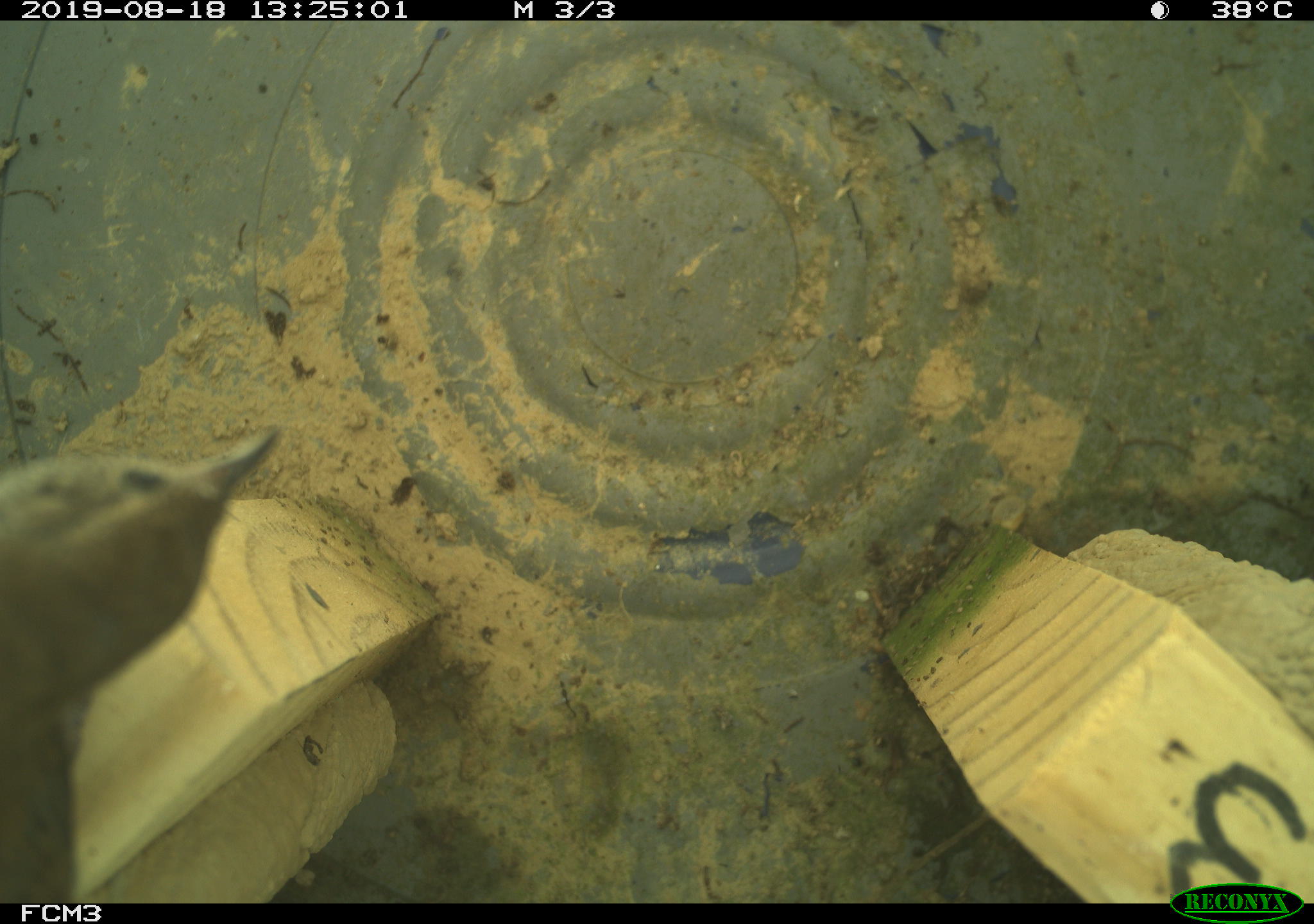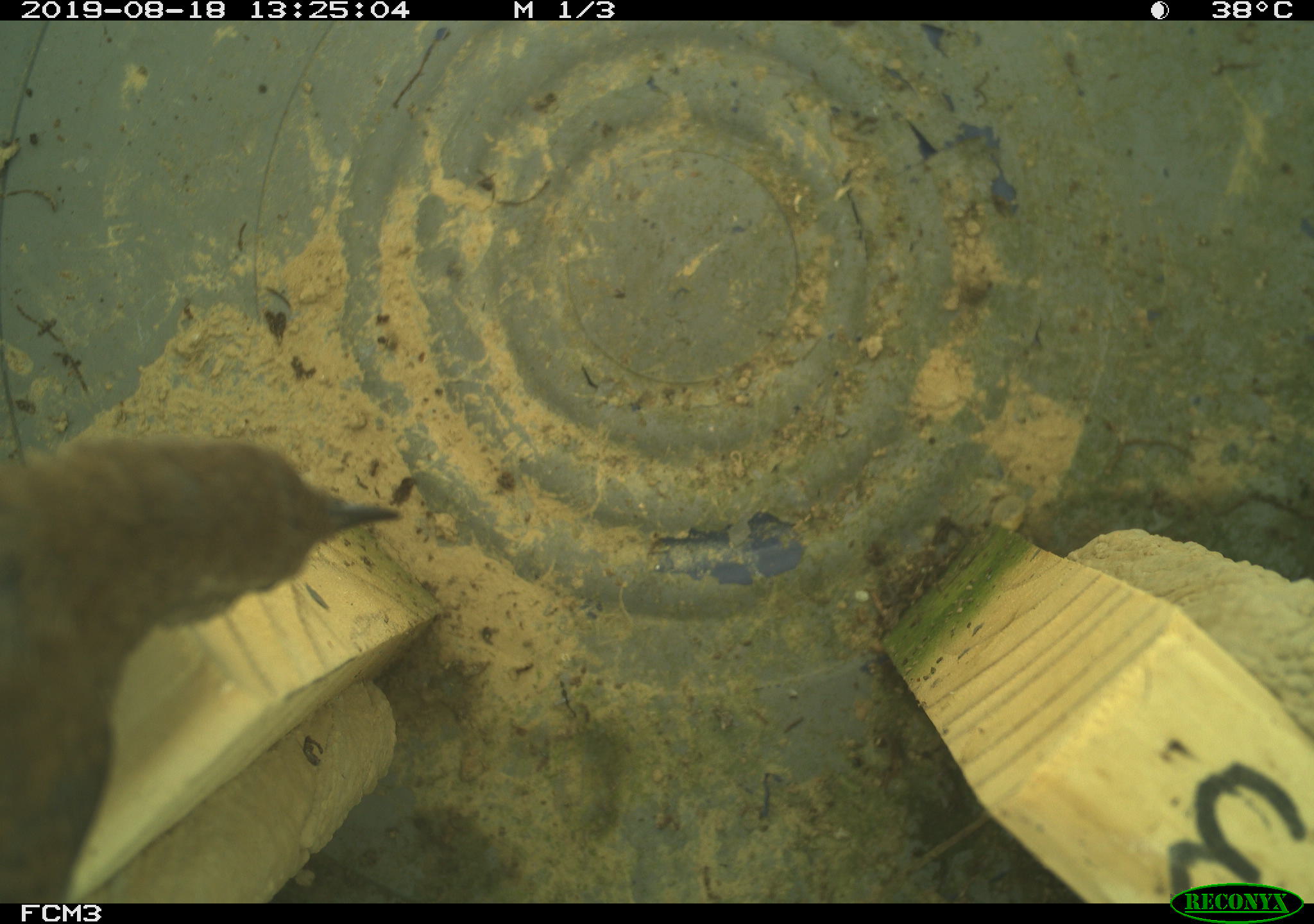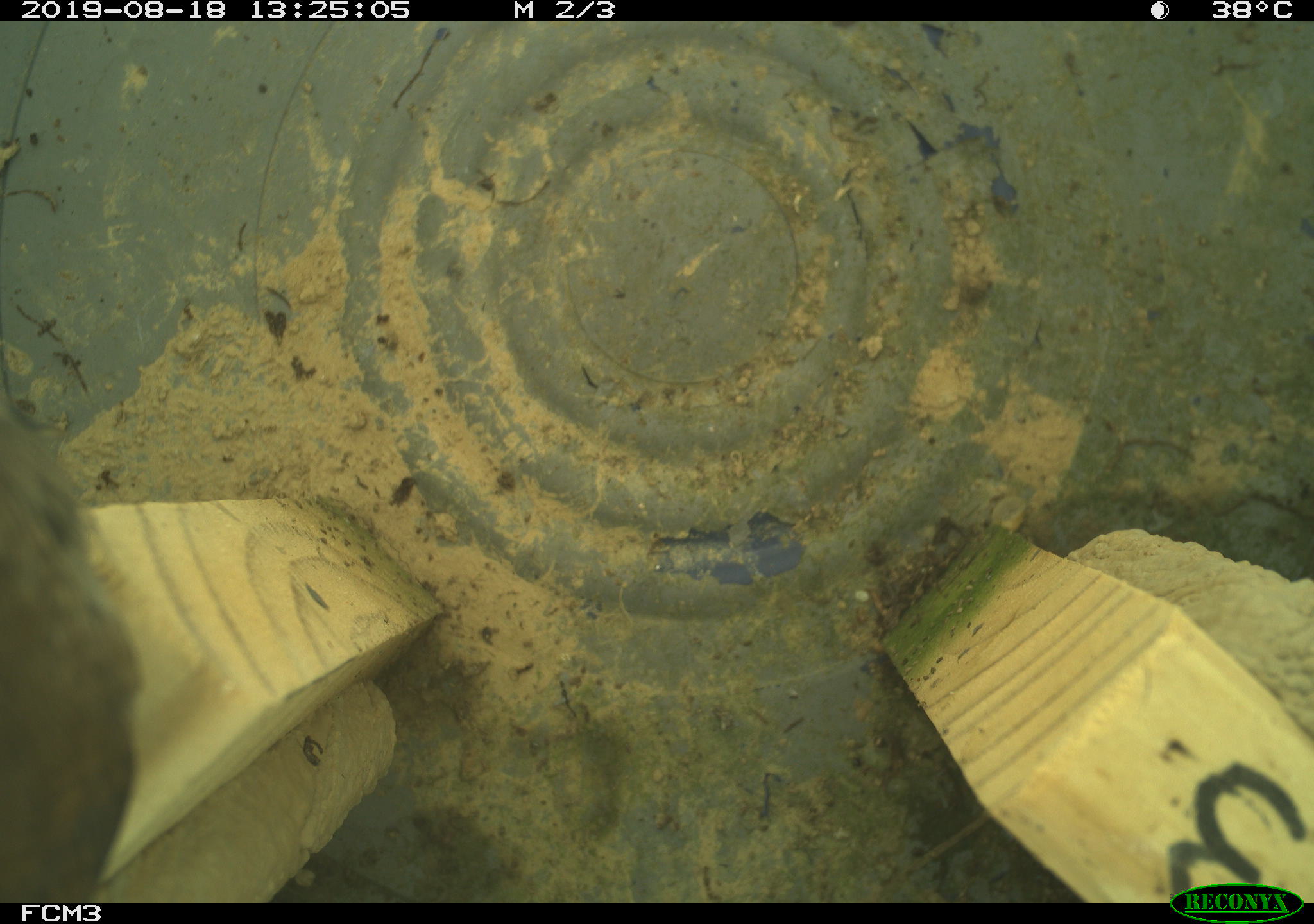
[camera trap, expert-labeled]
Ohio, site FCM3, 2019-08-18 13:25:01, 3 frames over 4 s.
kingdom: Animalia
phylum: Chordata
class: Aves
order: Passeriformes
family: Troglodytidae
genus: Troglodytes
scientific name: Troglodytes aedon aedon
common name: northern house wren